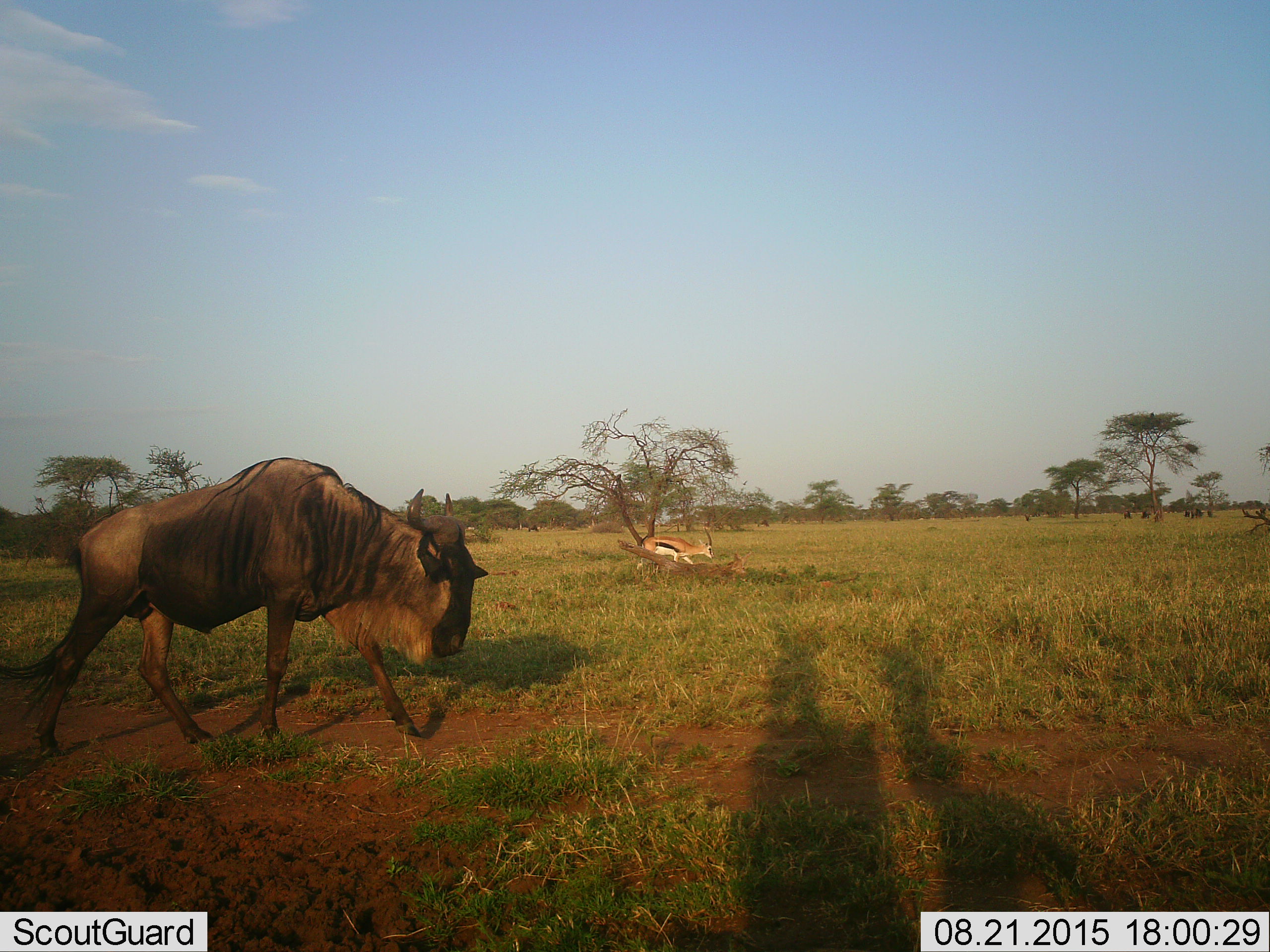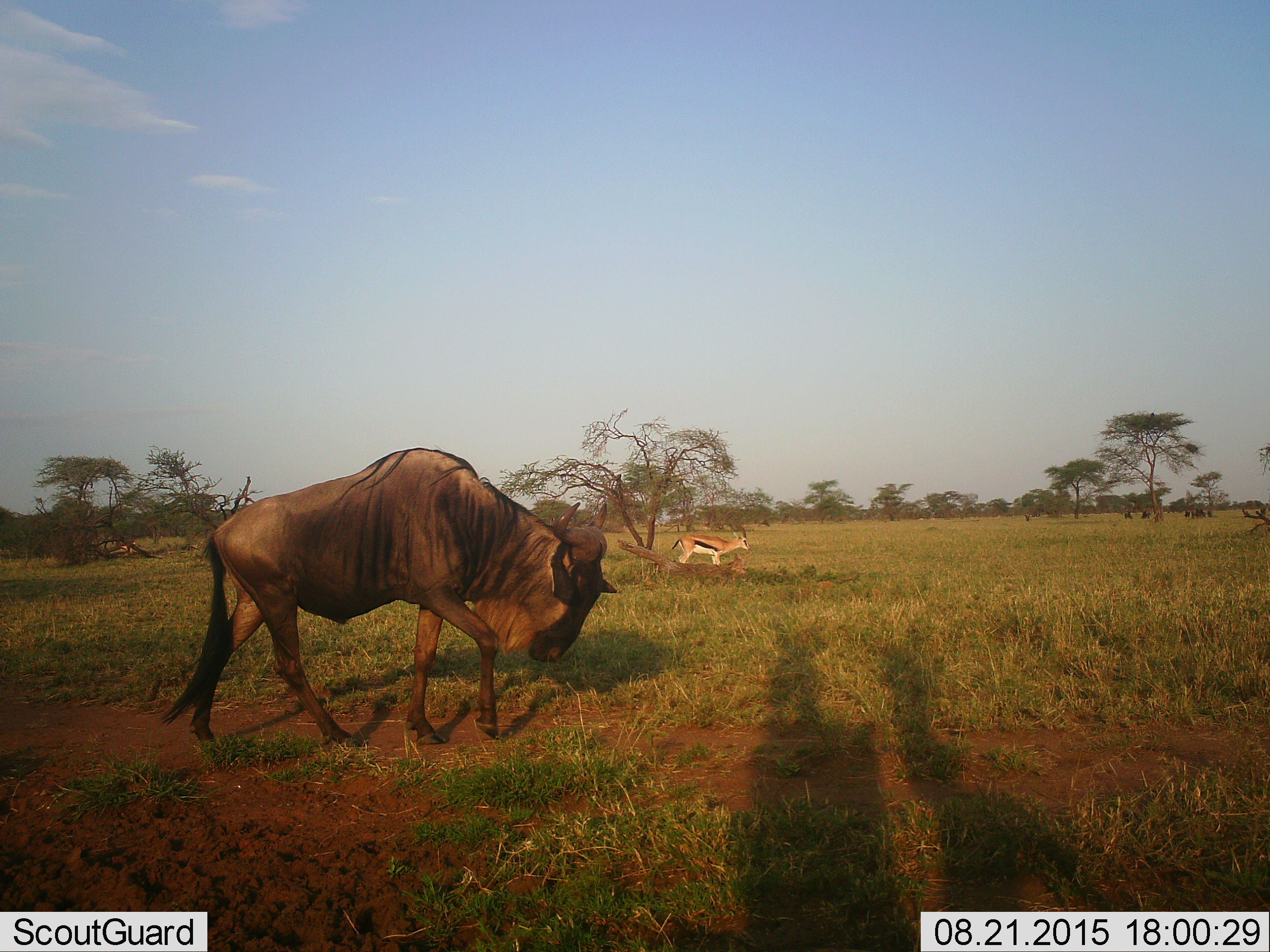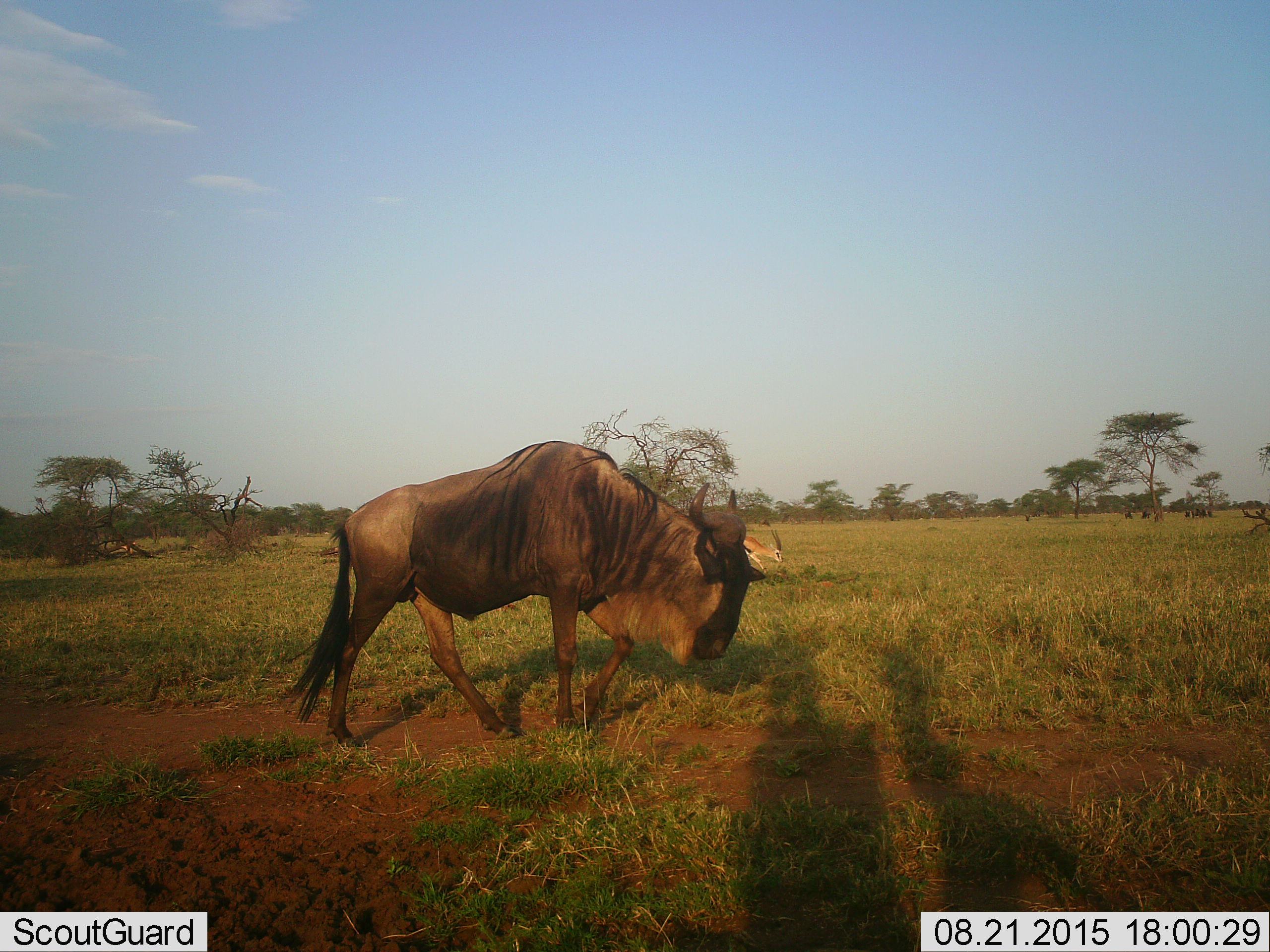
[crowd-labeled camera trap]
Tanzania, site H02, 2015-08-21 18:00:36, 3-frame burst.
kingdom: Animalia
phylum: Chordata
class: Mammalia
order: Artiodactyla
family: Bovidae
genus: Eudorcas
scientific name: Eudorcas thomsonii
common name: thomson's gazelle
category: gazellethomsons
Gazellethomsons (thomson's gazelle) (Eudorcas thomsonii), count 1. Behavior (volunteer vote fractions): standing 22%, resting 0%, moving 78%, interacting 0%. Young present (vote fraction): 0%. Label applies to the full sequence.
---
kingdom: Animalia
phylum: Chordata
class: Mammalia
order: Artiodactyla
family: Bovidae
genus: Connochaetes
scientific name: Connochaetes taurinus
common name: blue wildebeest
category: wildebeest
Wildebeest (blue wildebeest) (Connochaetes taurinus), count 1. Behavior (volunteer vote fractions): standing 11%, resting 0%, moving 89%, interacting 0%. Young present (vote fraction): 0%. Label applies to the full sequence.